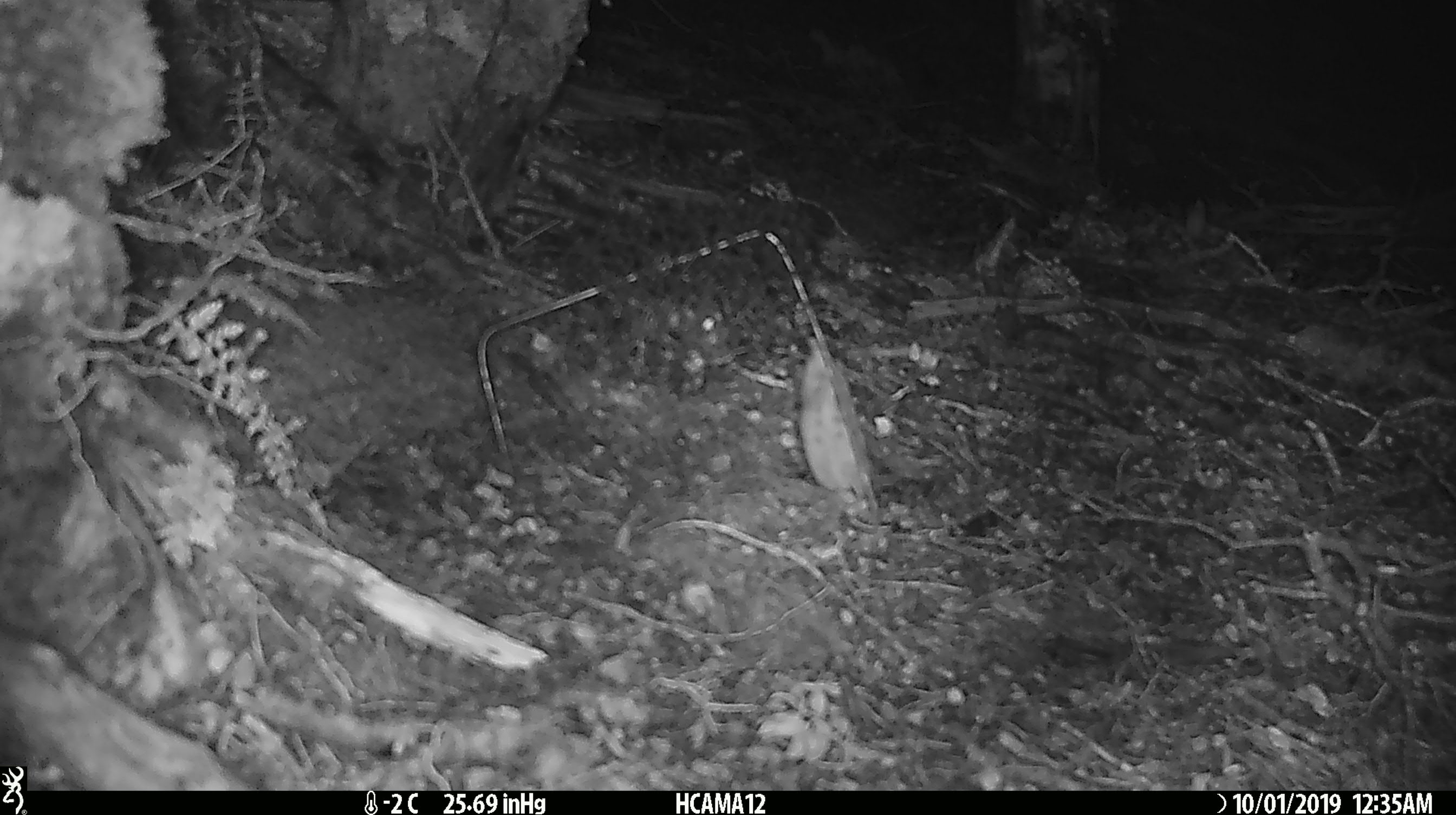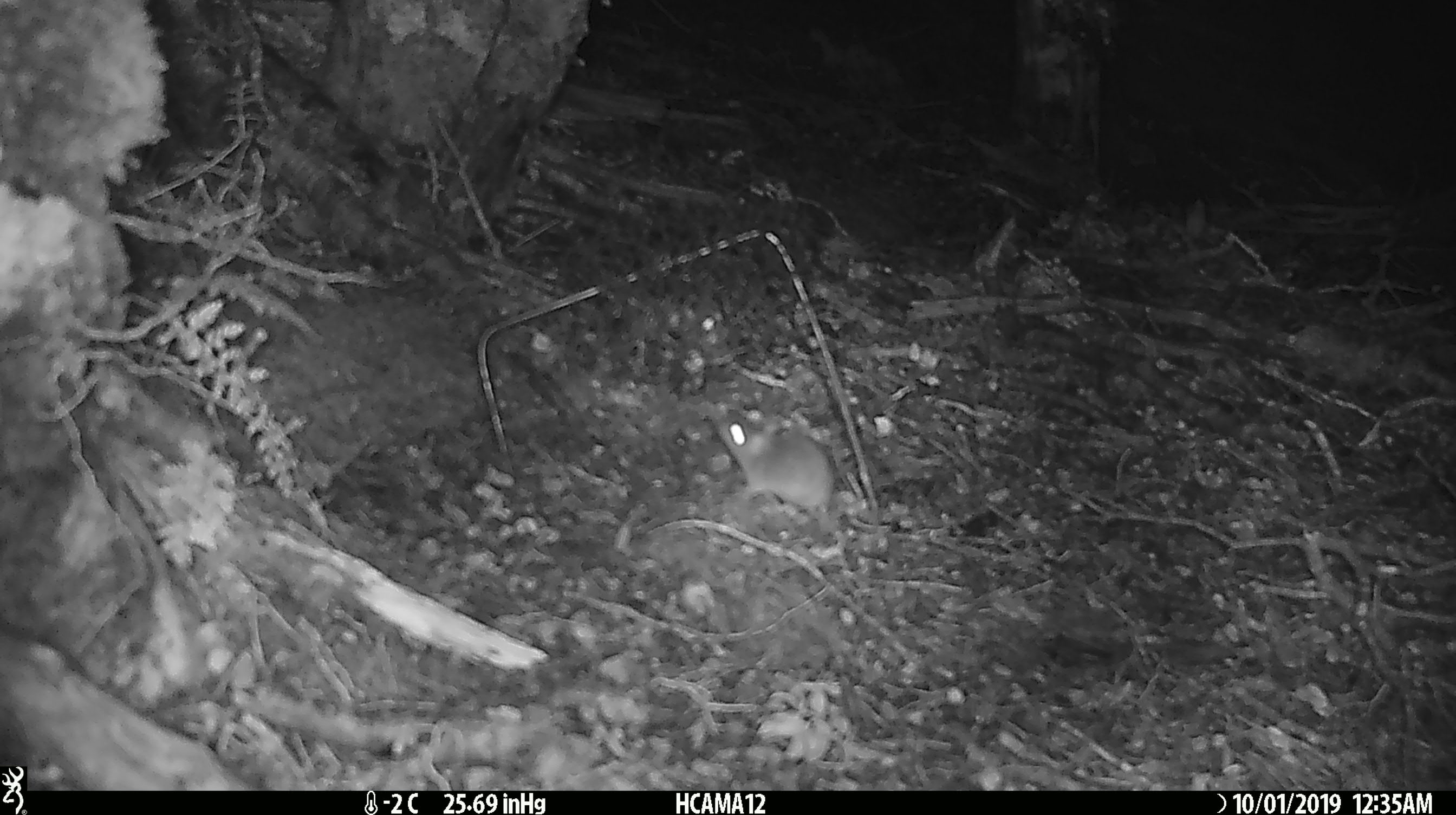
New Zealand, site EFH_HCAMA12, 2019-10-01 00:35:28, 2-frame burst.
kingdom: Animalia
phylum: Chordata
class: Mammalia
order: Rodentia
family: Muridae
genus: Mus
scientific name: Mus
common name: mouse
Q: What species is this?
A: Mouse (Mus).